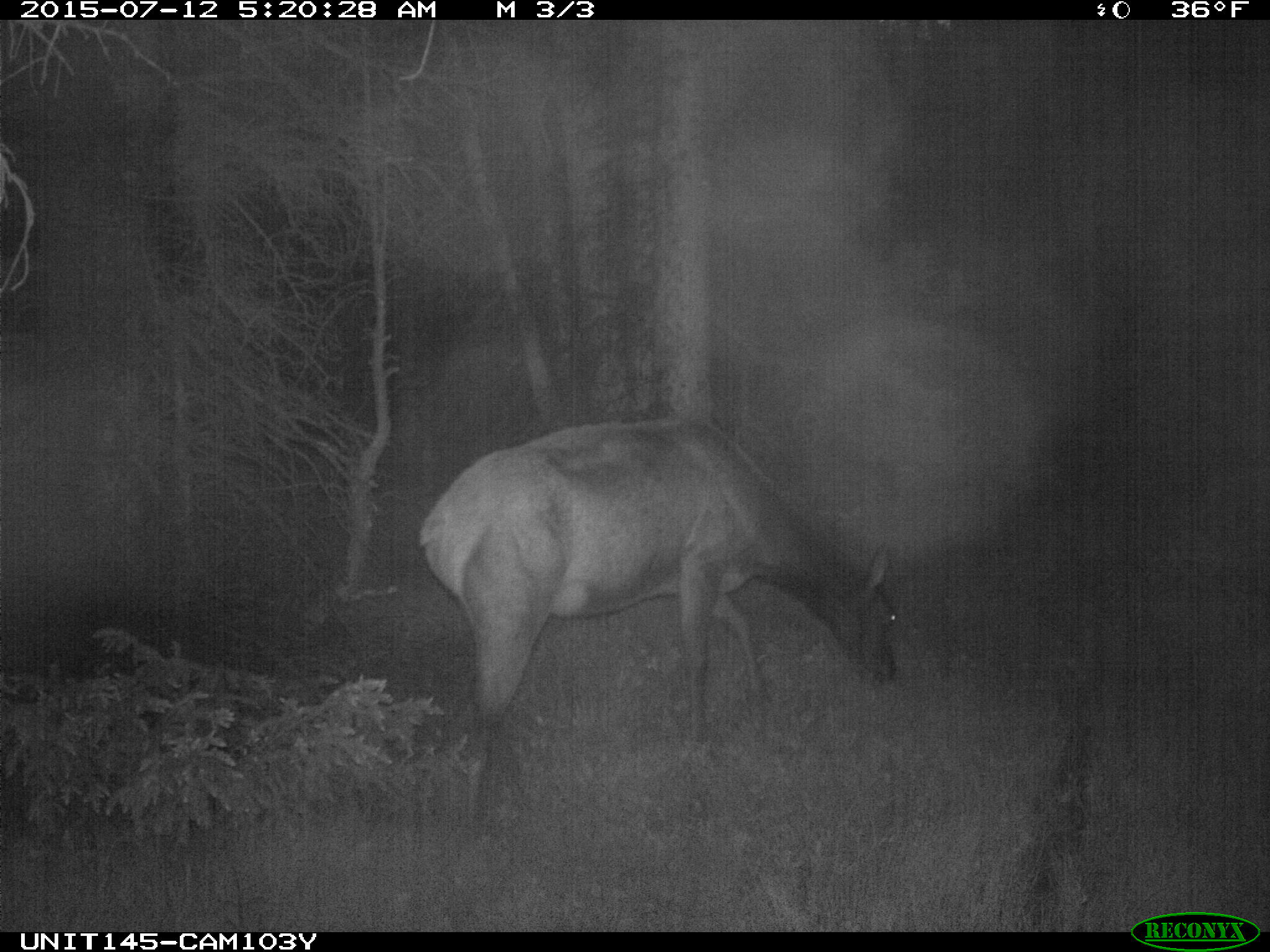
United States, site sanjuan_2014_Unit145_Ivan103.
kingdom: Animalia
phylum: Chordata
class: Mammalia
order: Artiodactyla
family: Cervidae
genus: Cervus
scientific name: Cervus elaphus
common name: red deer